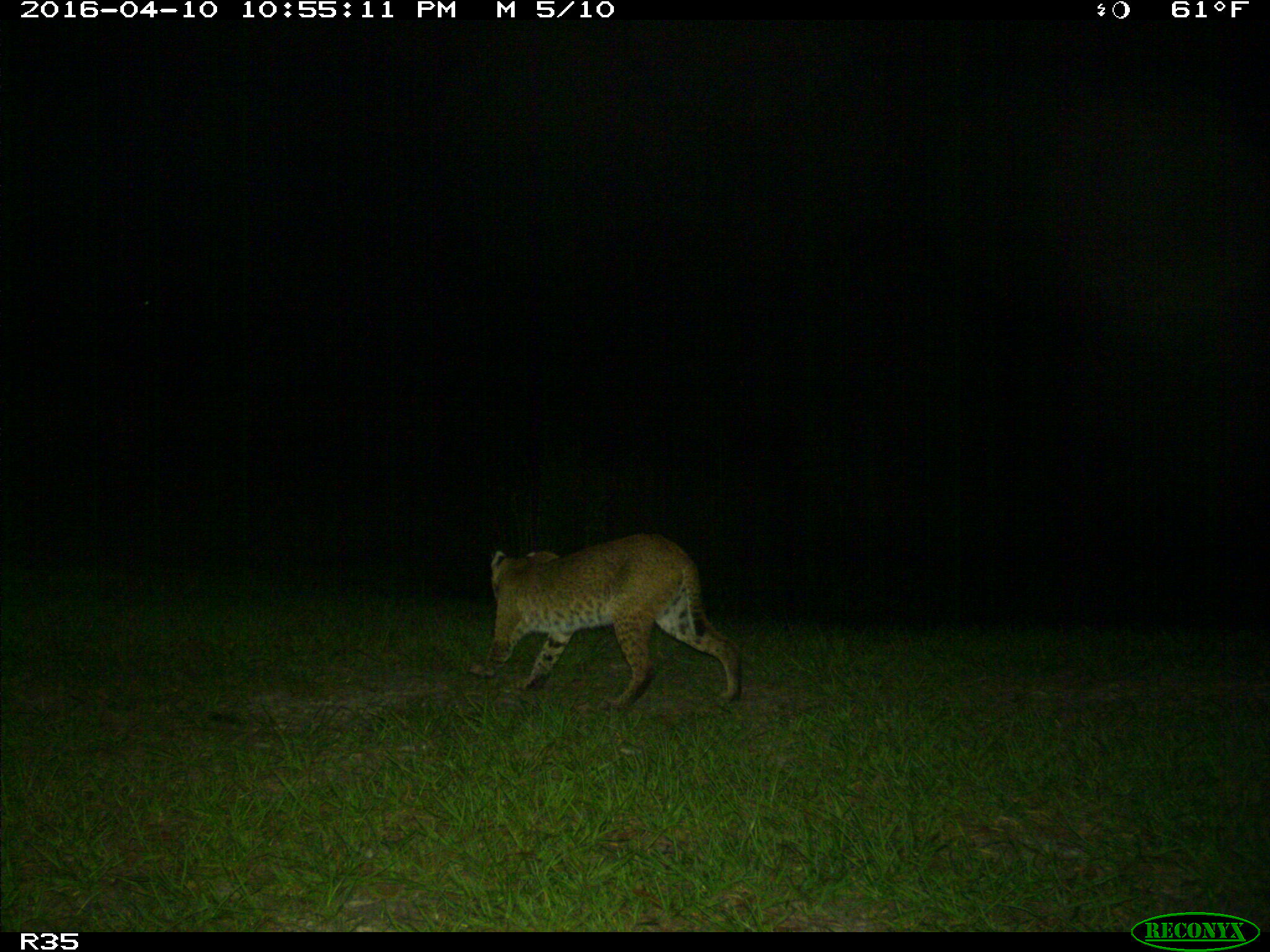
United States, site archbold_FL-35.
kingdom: Animalia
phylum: Chordata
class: Mammalia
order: Carnivora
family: Felidae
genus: Lynx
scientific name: Lynx rufus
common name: bobcat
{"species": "Lynx rufus (bobcat)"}